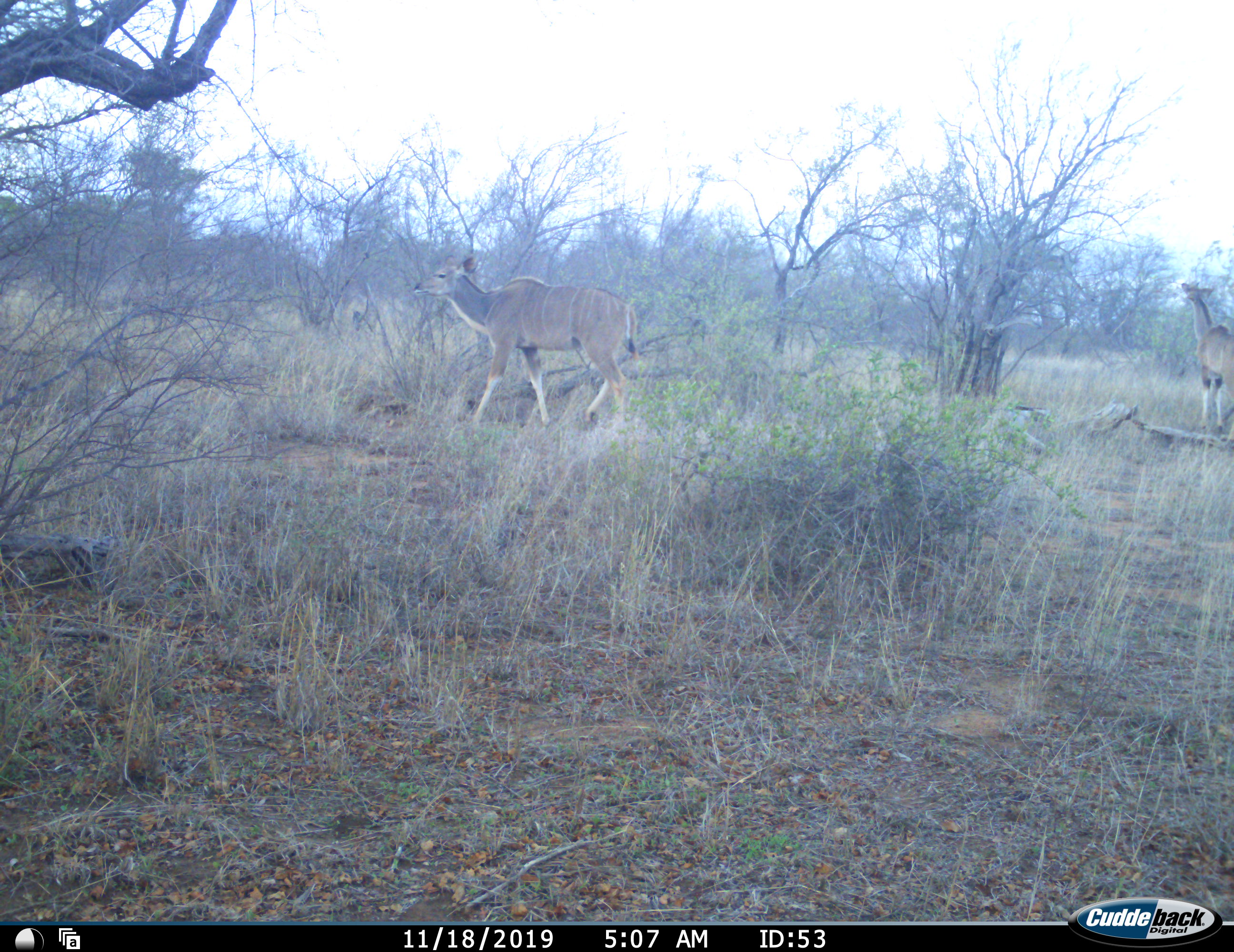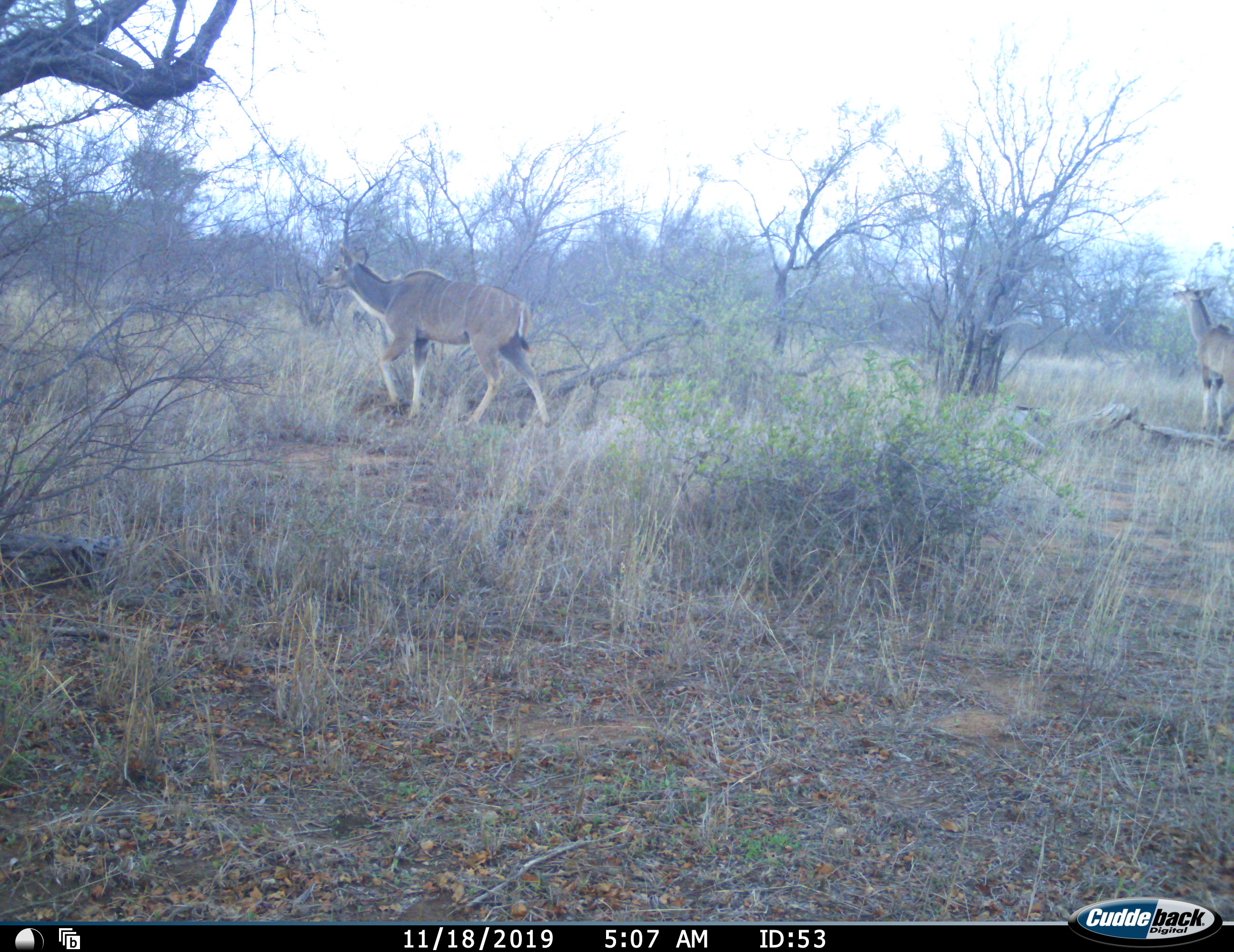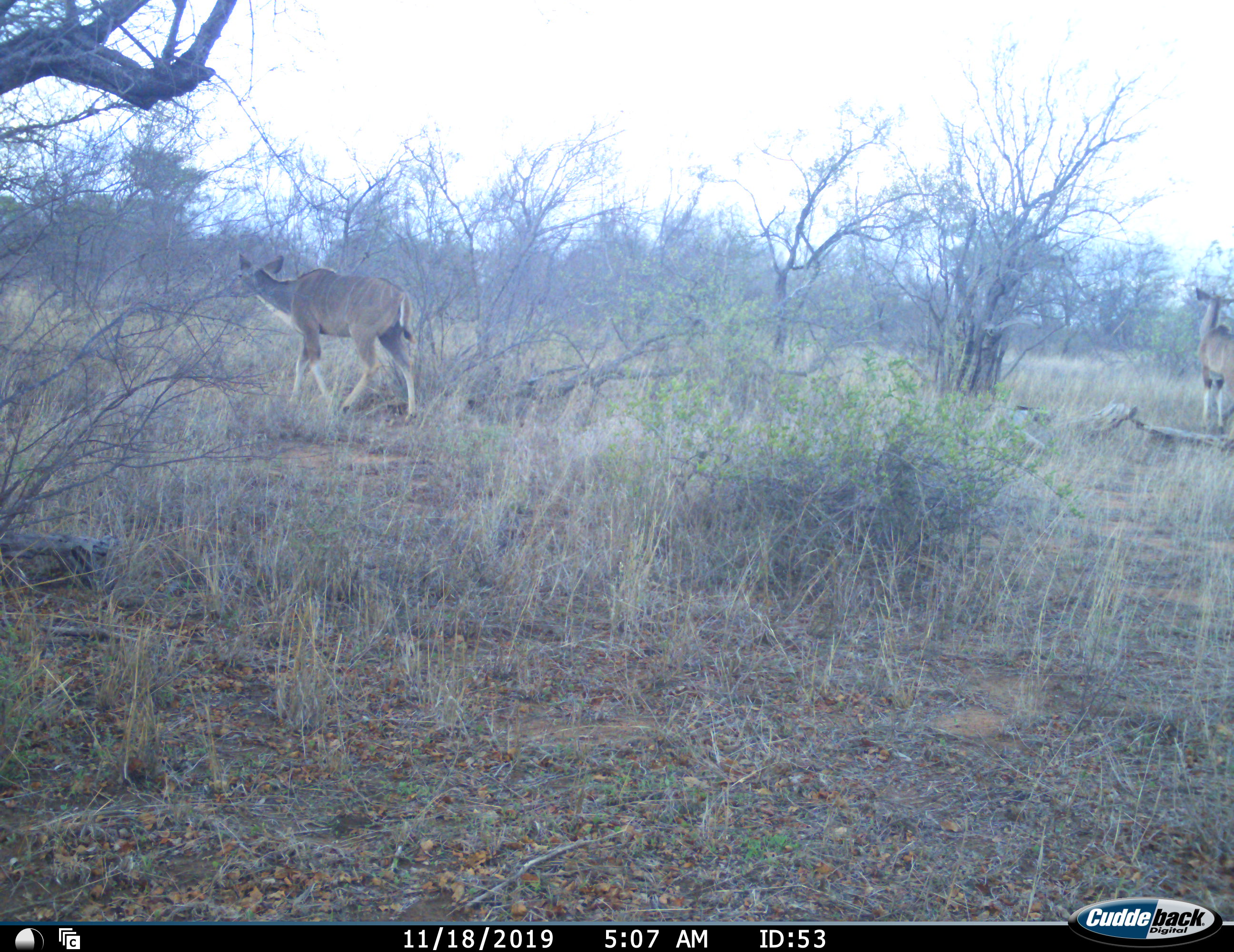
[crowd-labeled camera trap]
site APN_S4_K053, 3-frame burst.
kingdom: Animalia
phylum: Chordata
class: Mammalia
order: Artiodactyla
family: Bovidae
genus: Tragelaphus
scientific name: Tragelaphus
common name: kudu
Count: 2.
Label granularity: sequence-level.